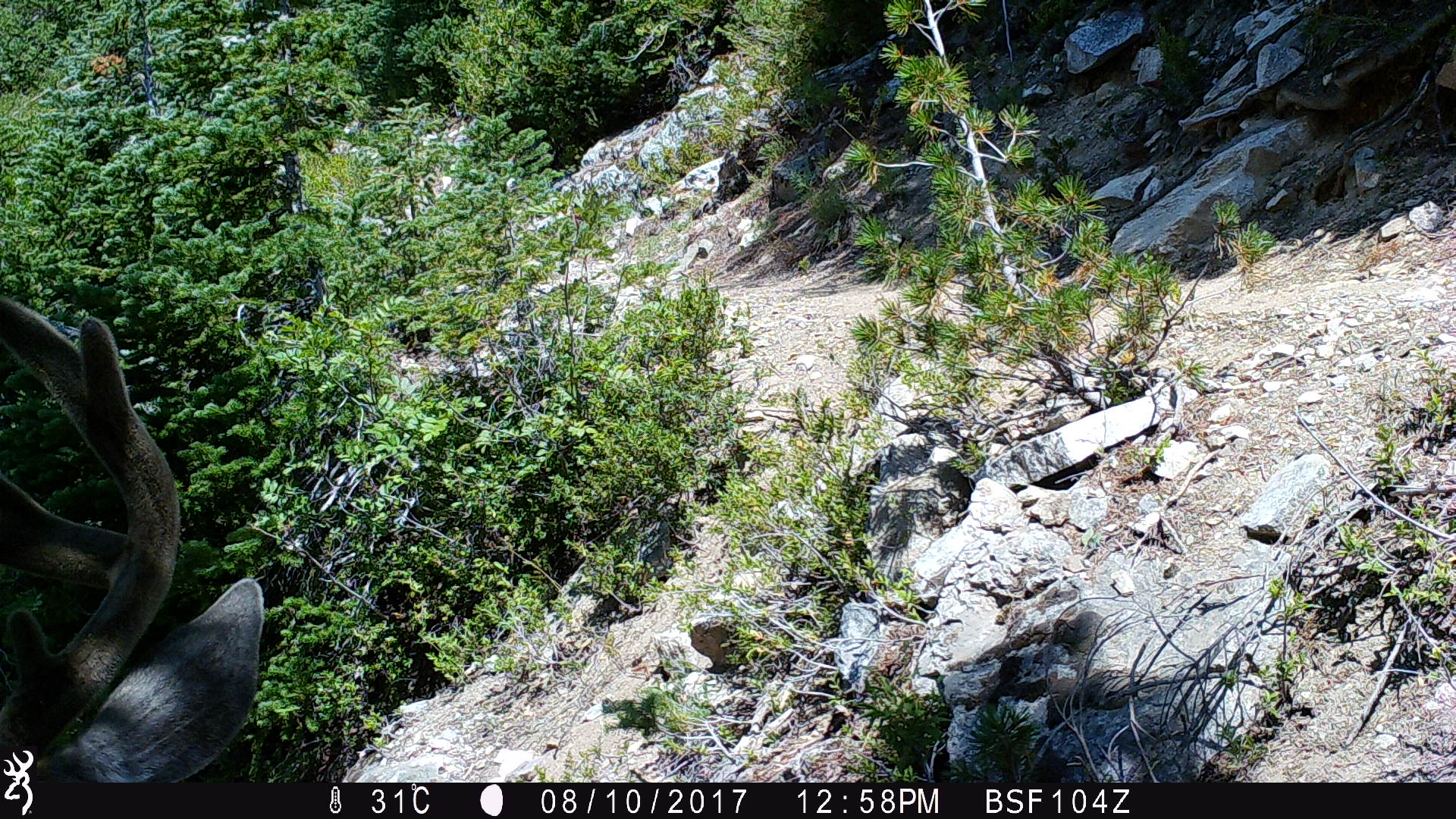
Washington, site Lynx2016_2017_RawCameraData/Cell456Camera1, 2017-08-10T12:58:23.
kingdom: Animalia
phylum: Chordata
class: Mammalia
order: Artiodactyla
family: Cervidae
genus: Odocoileus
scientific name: Odocoileus hemionus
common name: mule deer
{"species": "Odocoileus hemionus (mule deer)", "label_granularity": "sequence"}